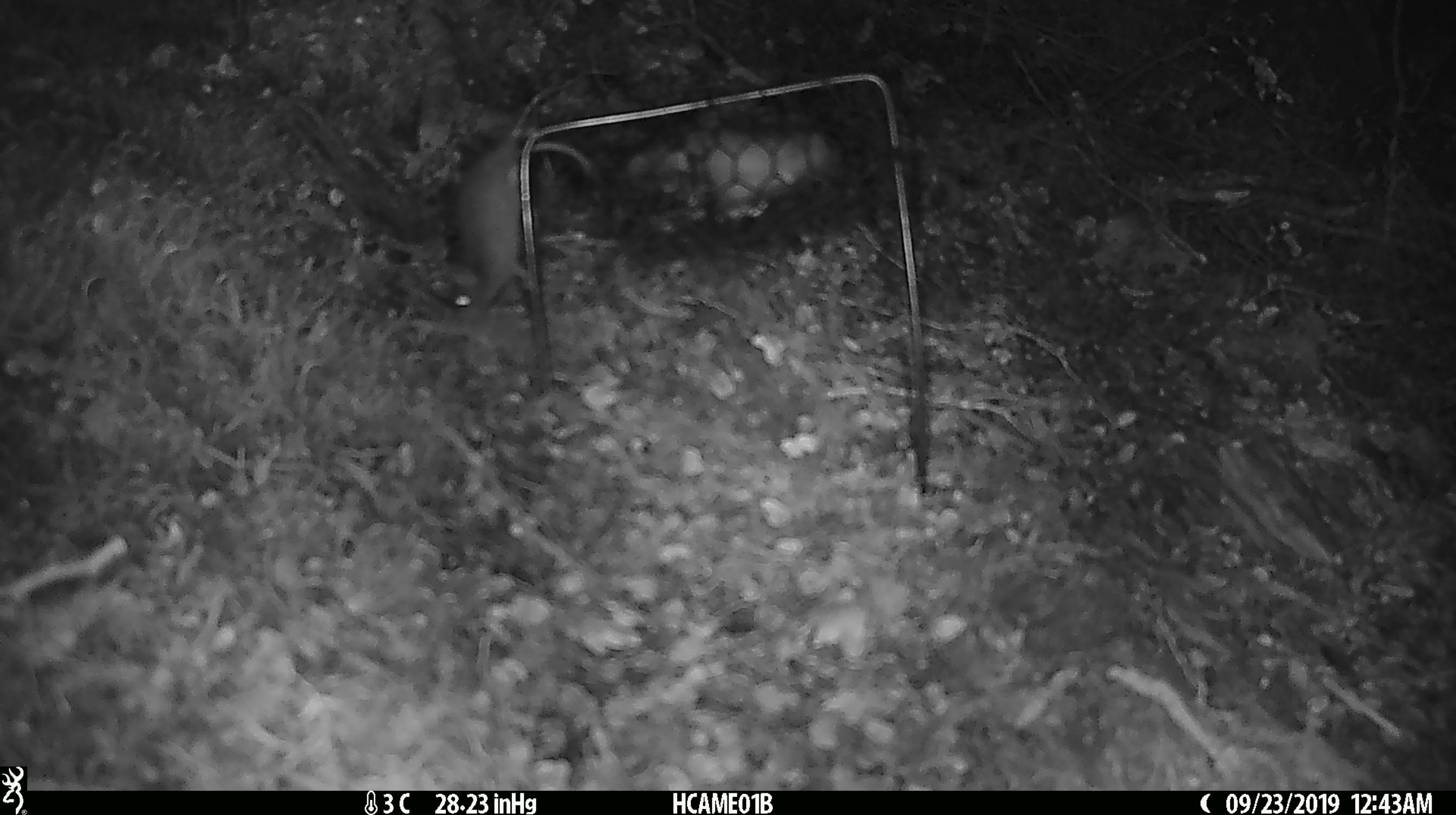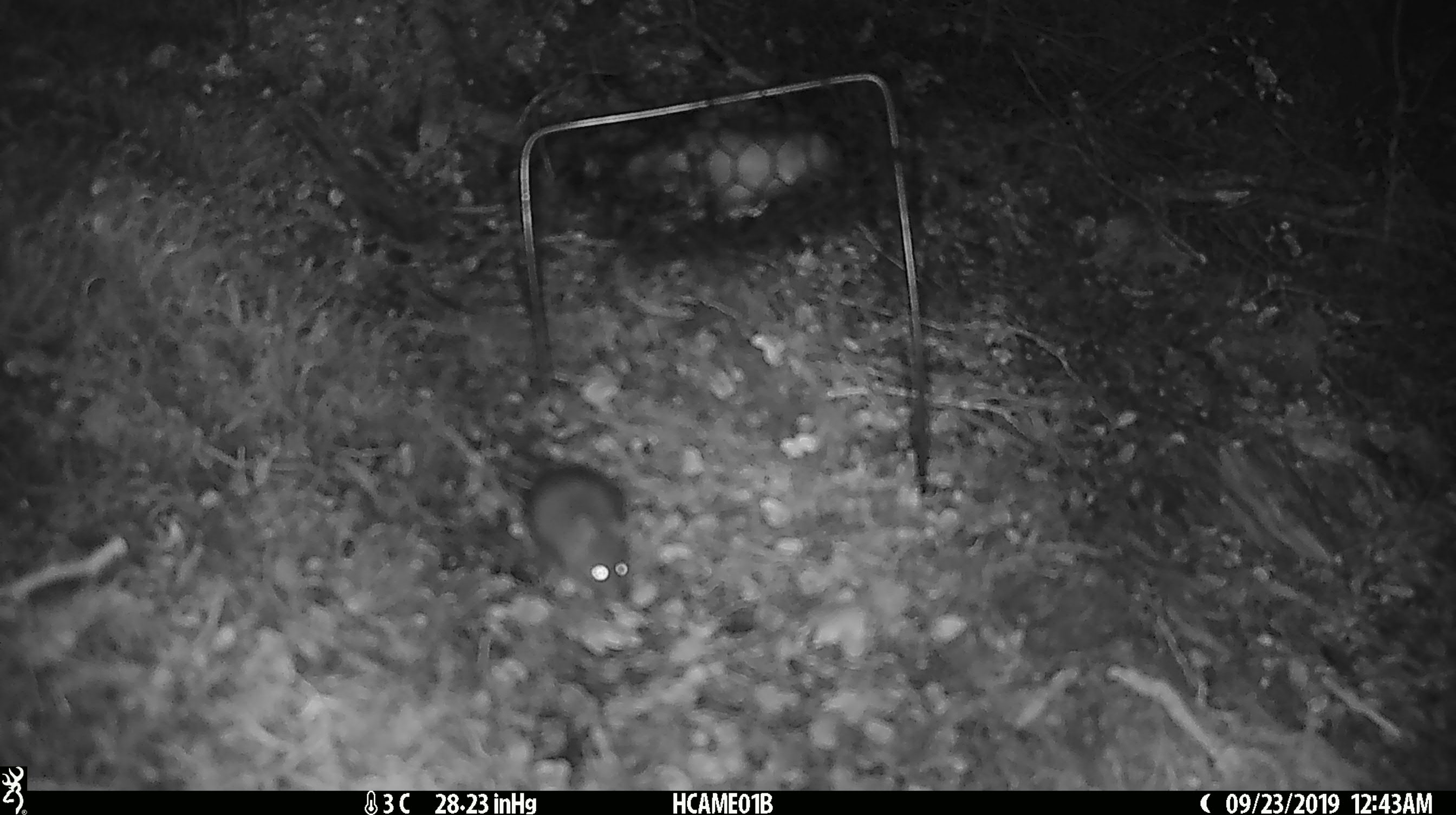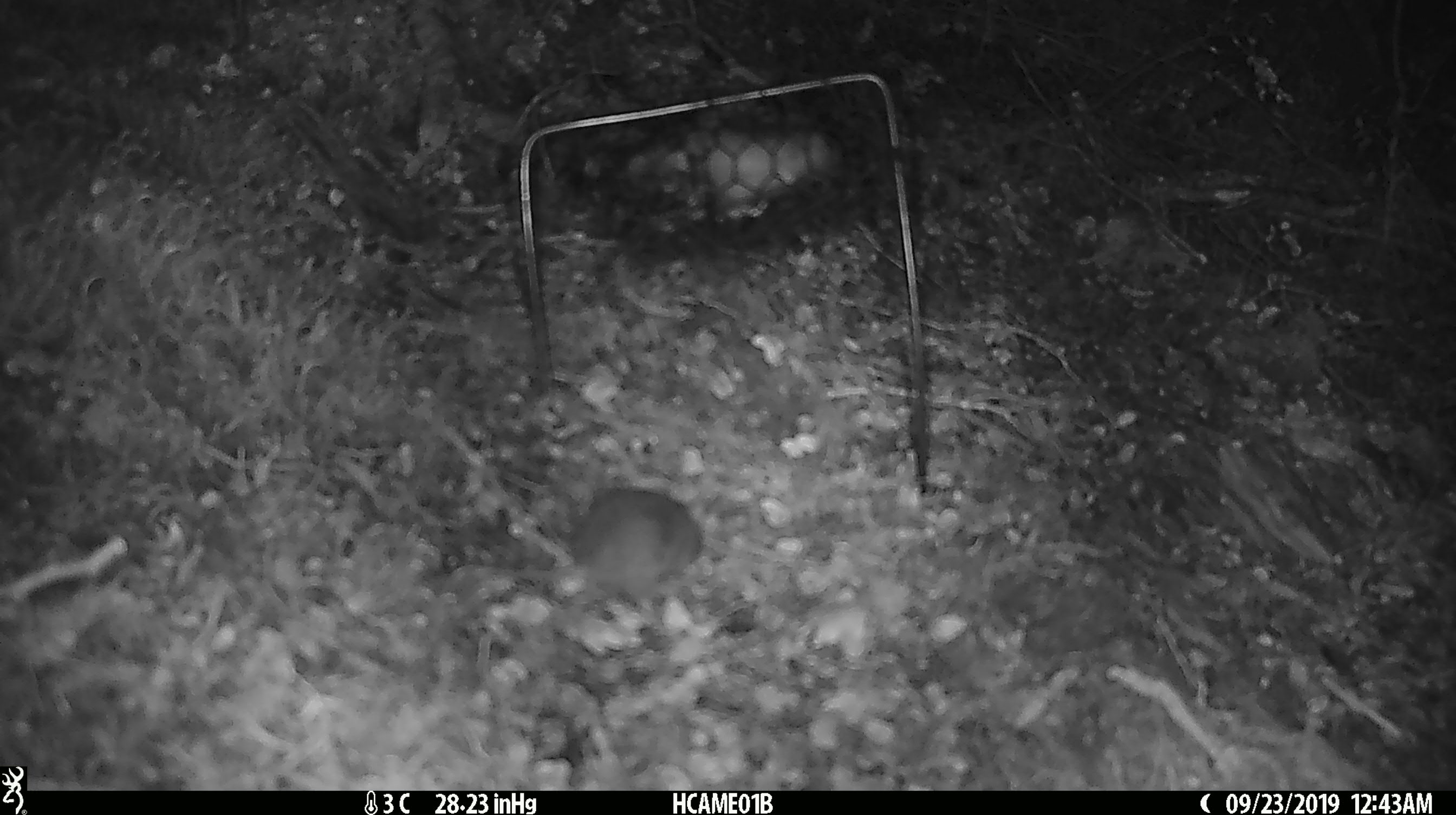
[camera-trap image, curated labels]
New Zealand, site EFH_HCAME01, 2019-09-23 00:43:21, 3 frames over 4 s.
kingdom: Animalia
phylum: Chordata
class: Mammalia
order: Rodentia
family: Muridae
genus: Mus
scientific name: Mus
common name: mouse